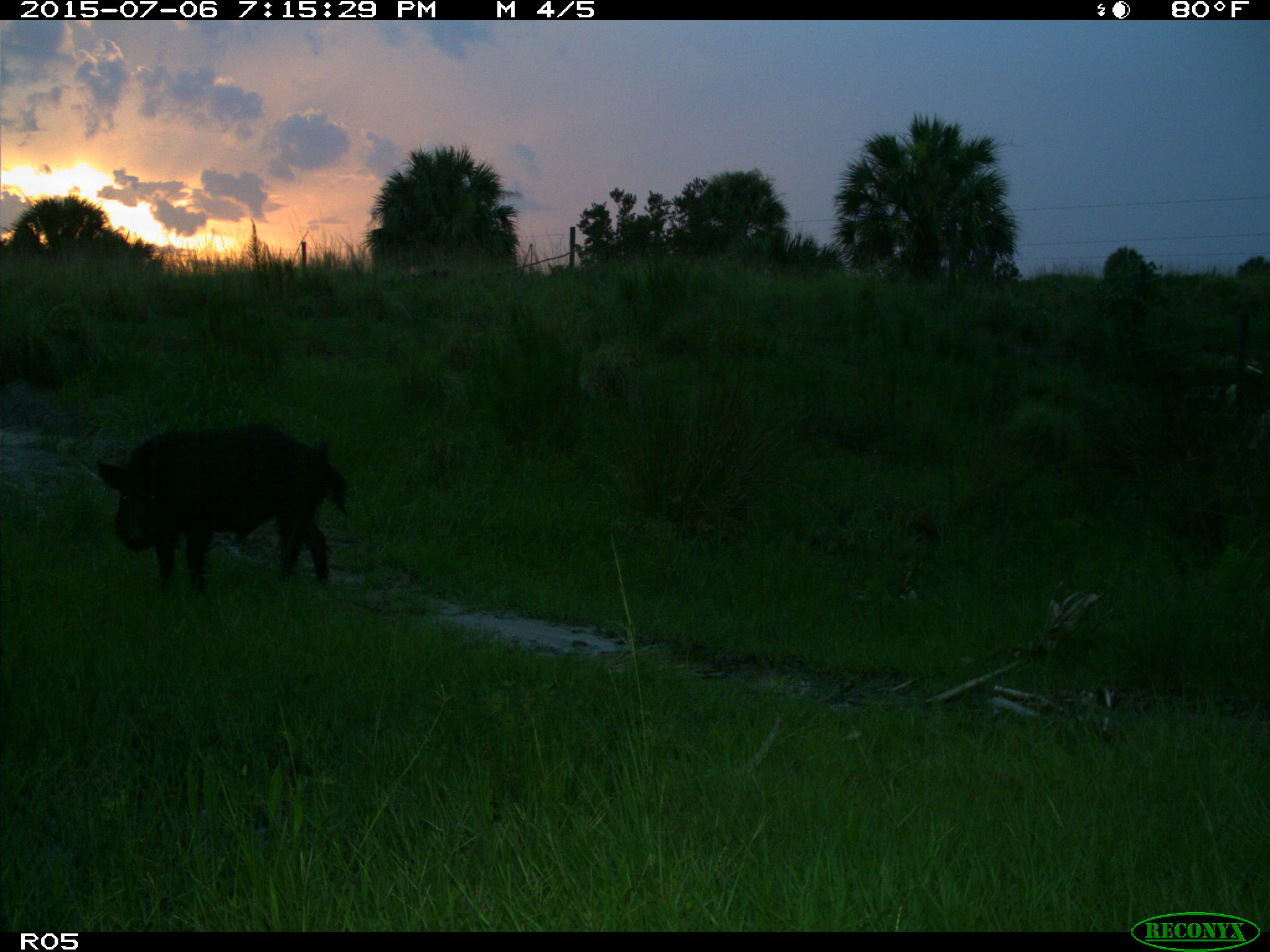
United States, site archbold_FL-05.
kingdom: Animalia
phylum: Chordata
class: Mammalia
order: Artiodactyla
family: Suidae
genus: Sus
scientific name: Sus scrofa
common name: wild boar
Sus scrofa (wild boar).